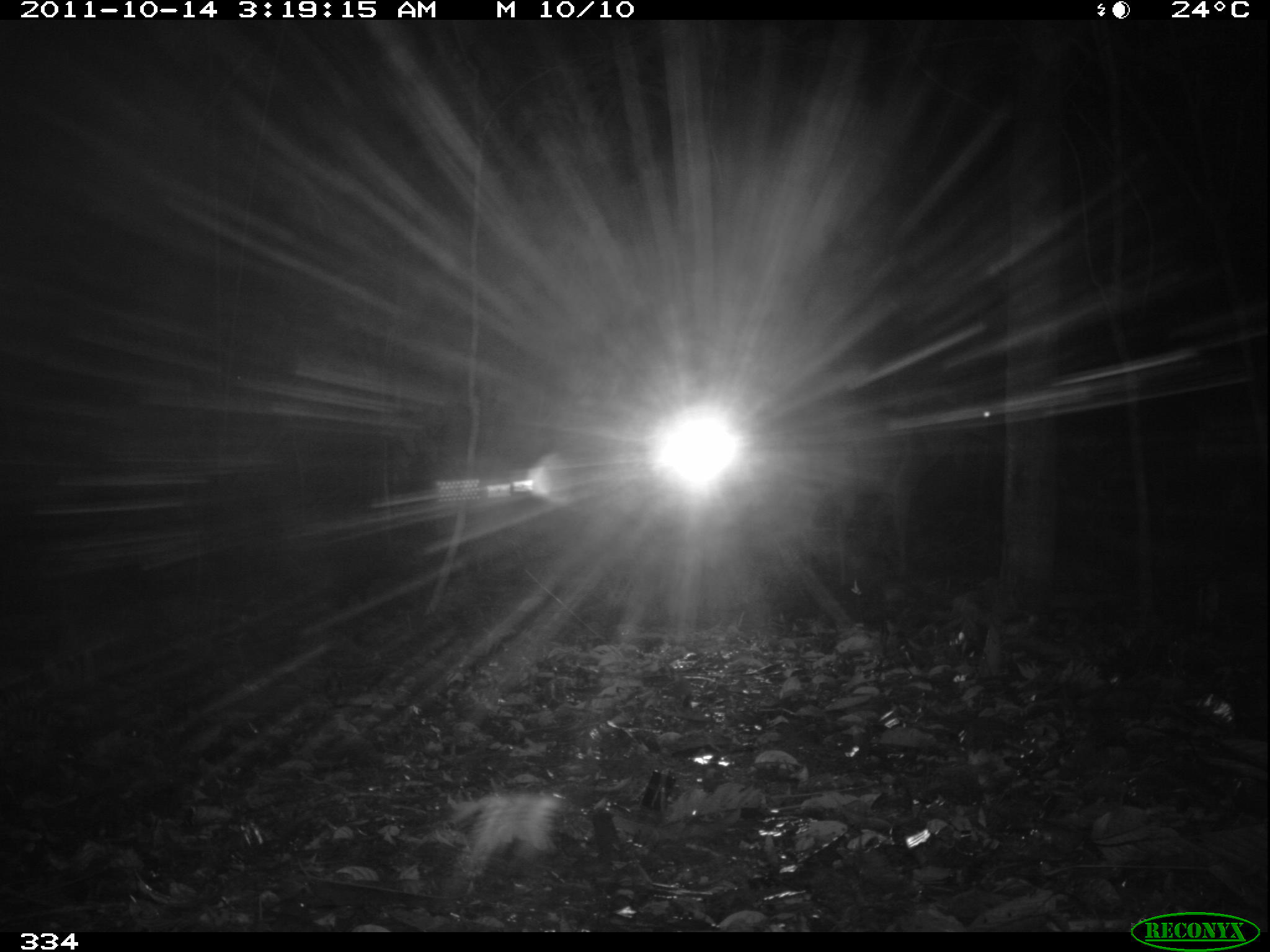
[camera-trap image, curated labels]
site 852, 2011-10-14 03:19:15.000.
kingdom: Animalia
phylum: Chordata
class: Mammalia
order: Artiodactyla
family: Cervidae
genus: Mazama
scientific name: Mazama americana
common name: red brocket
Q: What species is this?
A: Mazama americana (red brocket).